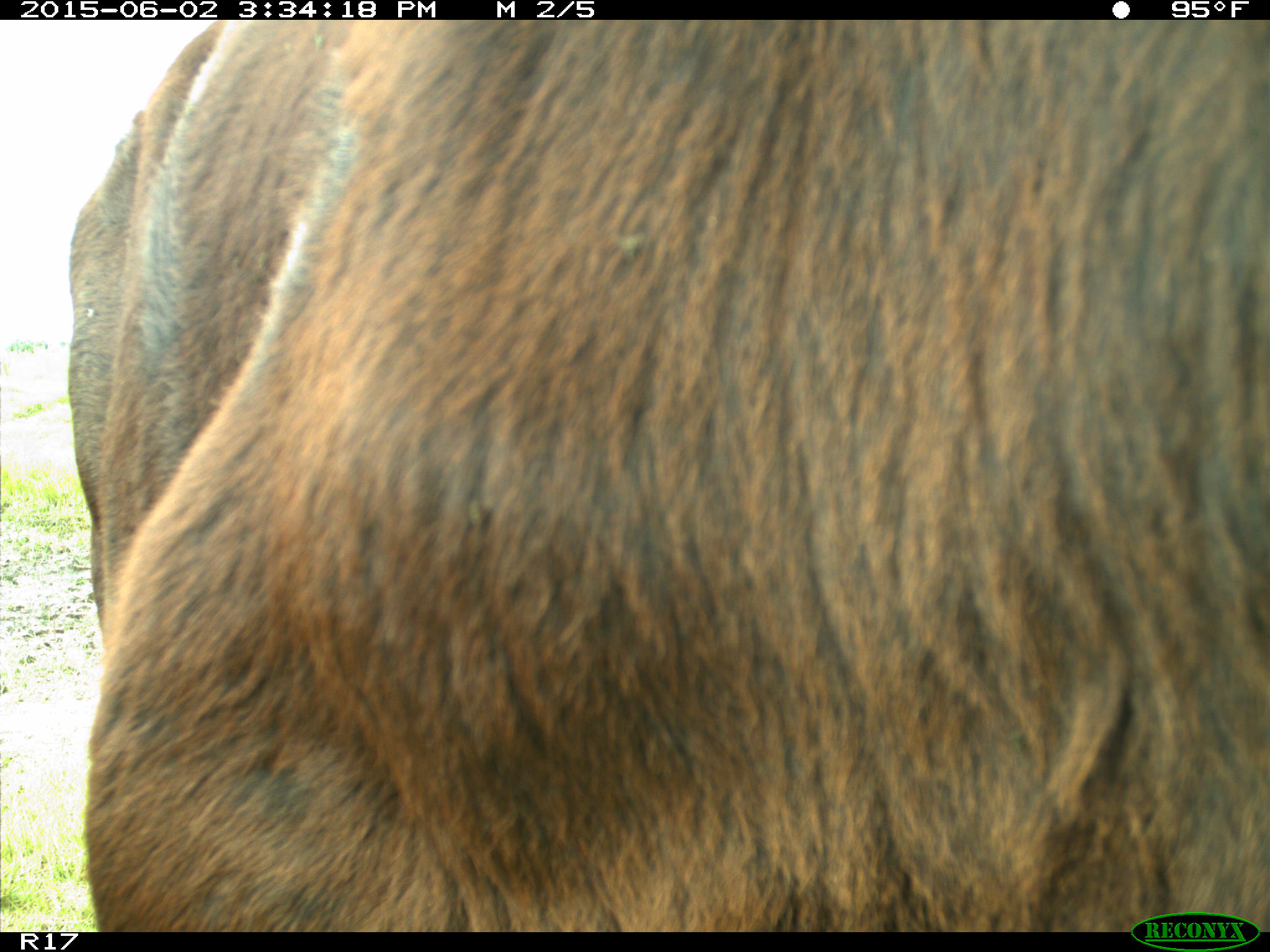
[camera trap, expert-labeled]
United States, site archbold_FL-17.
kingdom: Animalia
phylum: Chordata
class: Mammalia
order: Artiodactyla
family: Bovidae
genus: Bos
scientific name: Bos taurus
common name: domestic cow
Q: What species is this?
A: Bos taurus (domestic cow).